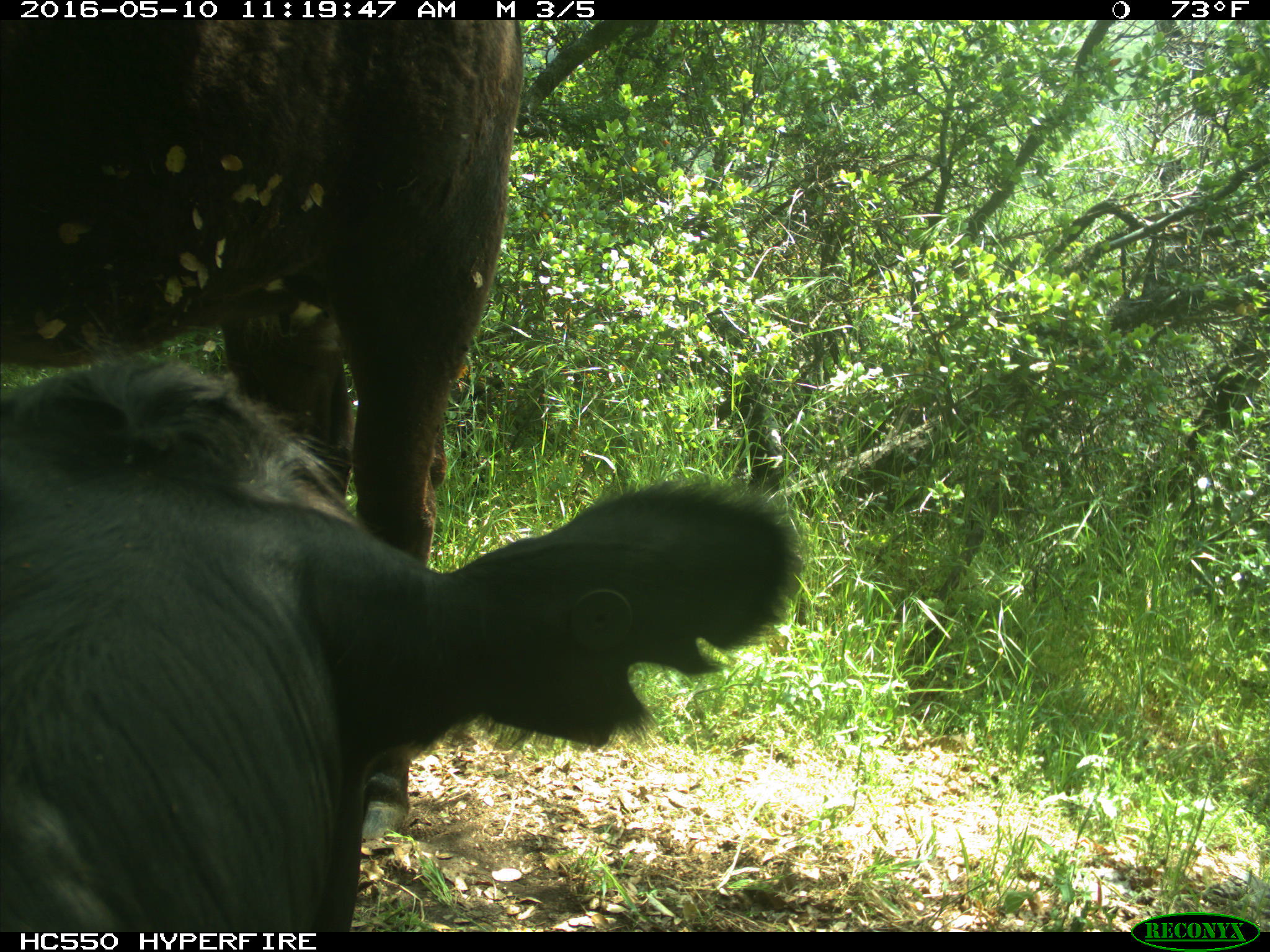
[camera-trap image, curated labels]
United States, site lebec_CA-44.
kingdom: Animalia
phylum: Chordata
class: Mammalia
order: Artiodactyla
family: Bovidae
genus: Bos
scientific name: Bos taurus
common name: domestic cow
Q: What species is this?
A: Bos taurus (domestic cow).